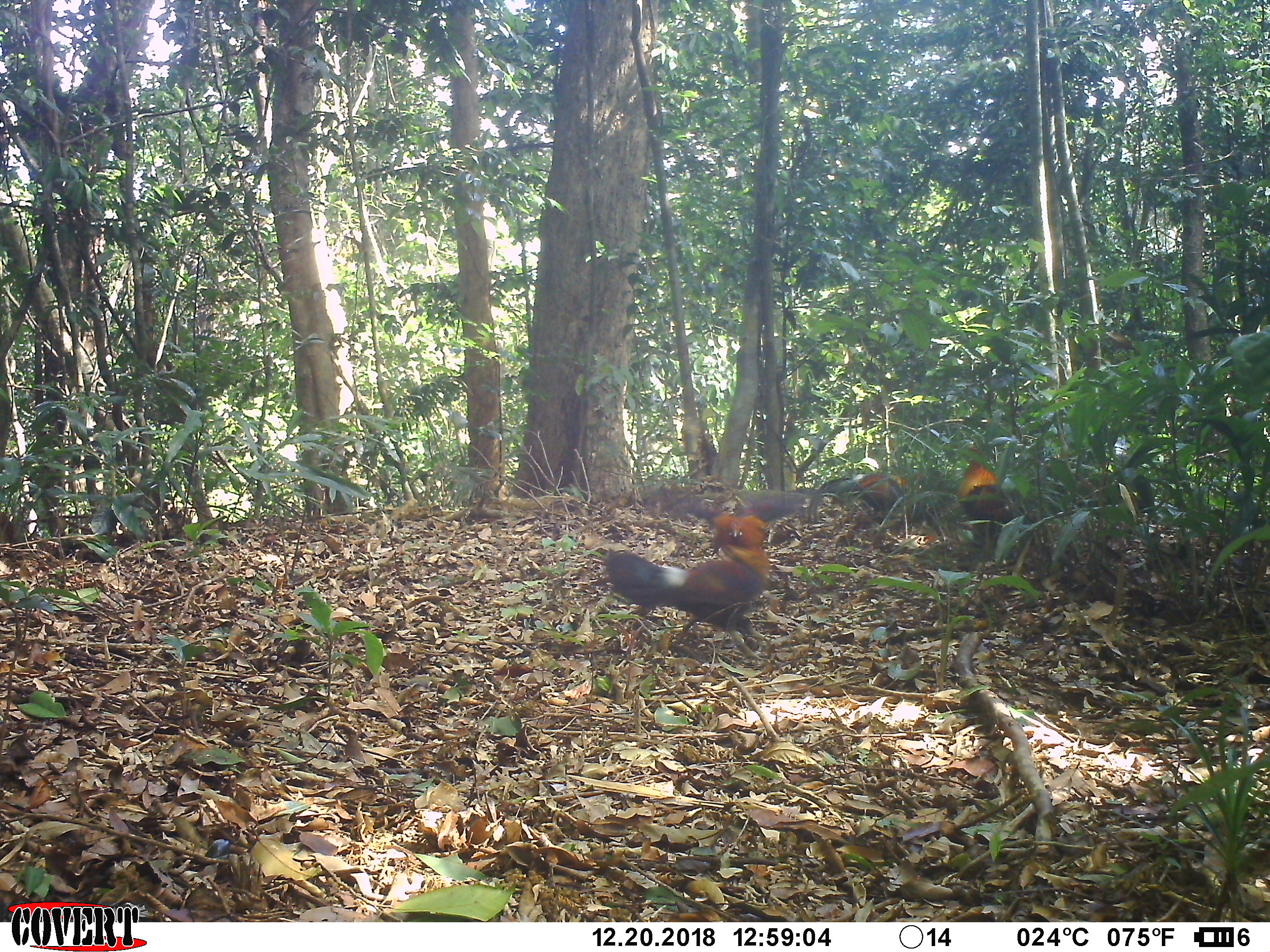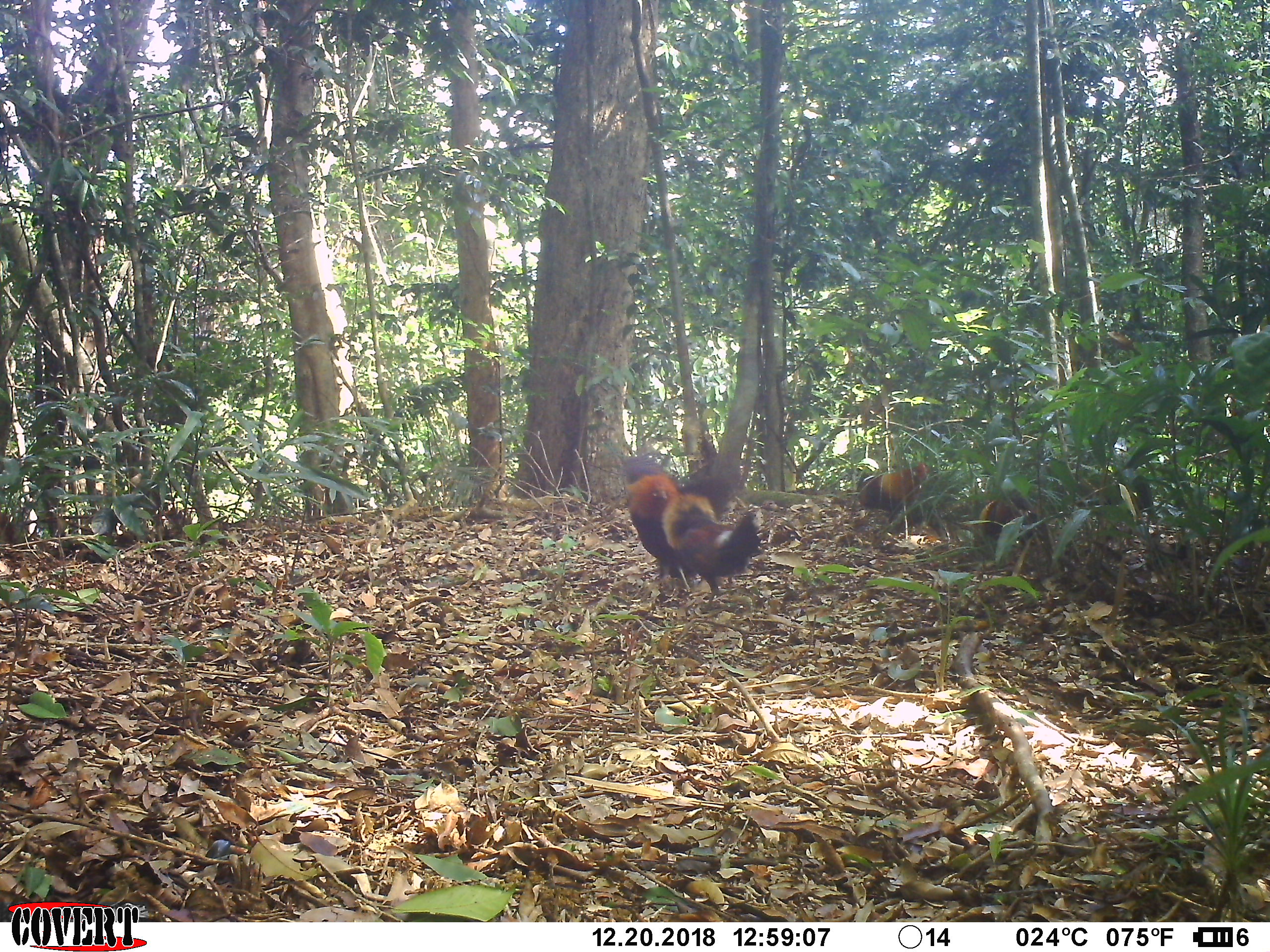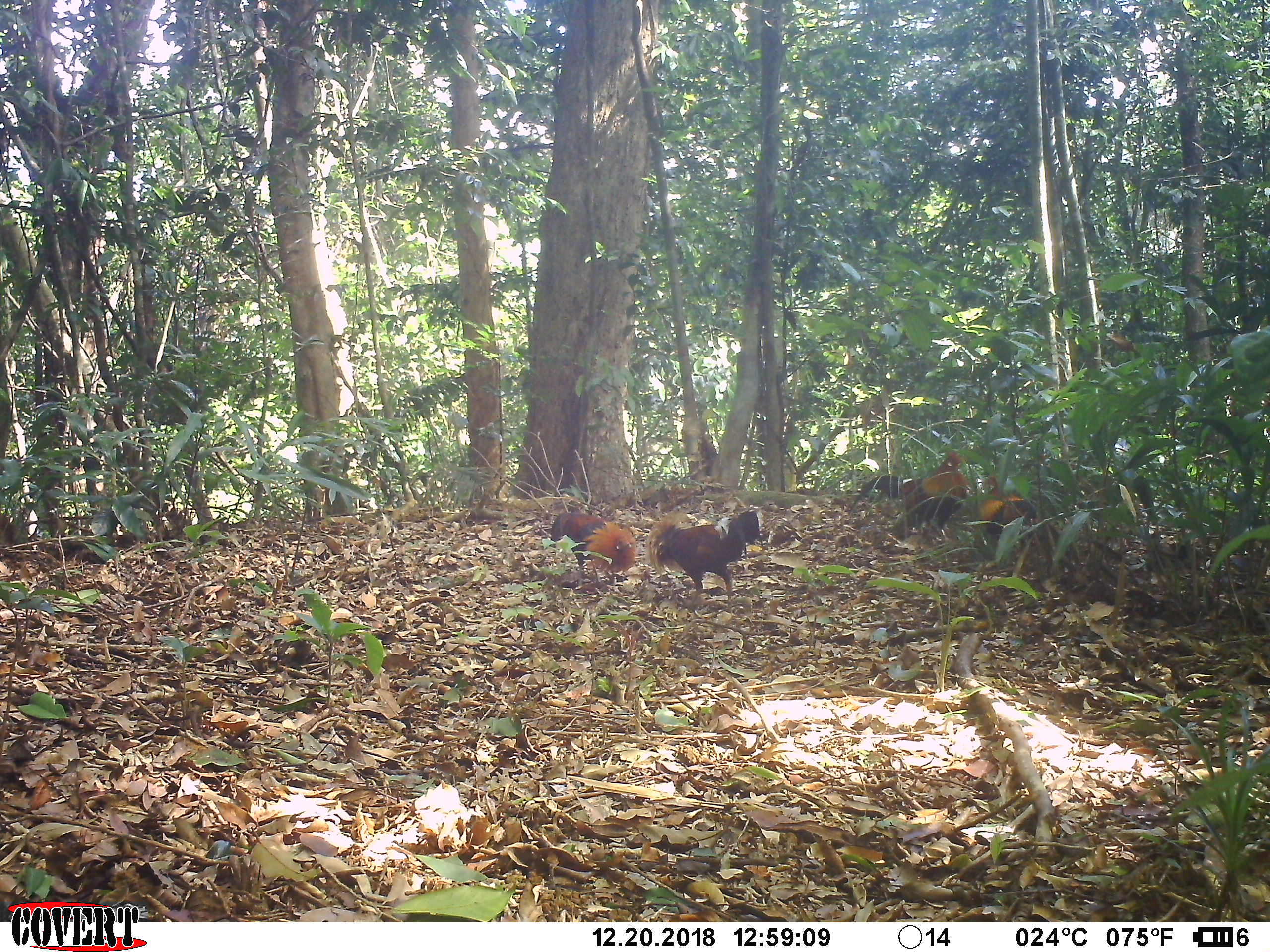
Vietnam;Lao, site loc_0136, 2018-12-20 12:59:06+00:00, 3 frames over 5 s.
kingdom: Animalia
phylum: Chordata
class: Aves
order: Galliformes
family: Phasianidae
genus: Gallus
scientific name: Gallus gallus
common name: red junglefowl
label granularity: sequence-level